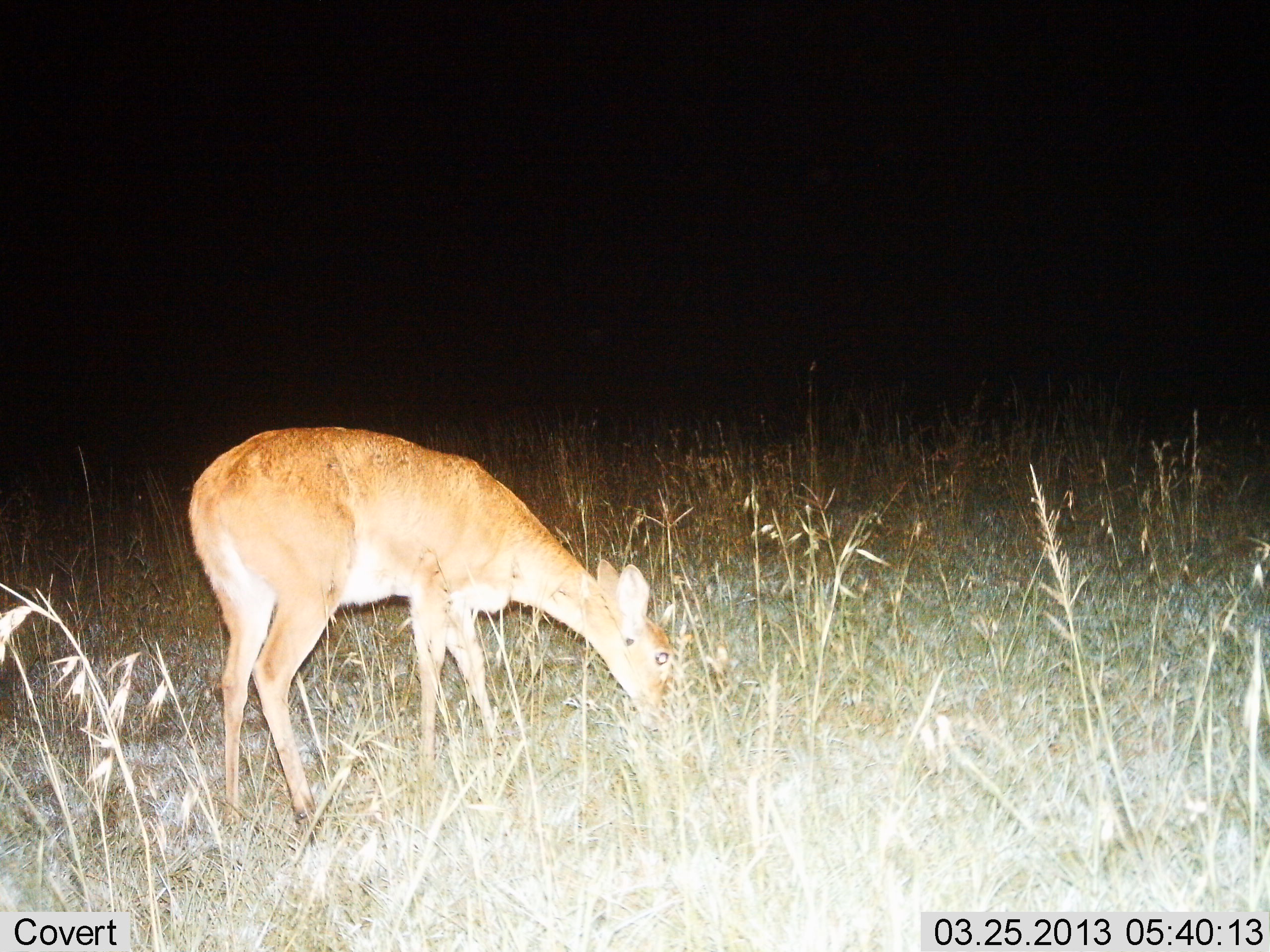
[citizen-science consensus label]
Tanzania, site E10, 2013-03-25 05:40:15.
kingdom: Animalia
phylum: Chordata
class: Mammalia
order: Artiodactyla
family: Bovidae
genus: Redunca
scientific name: Redunca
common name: reedbuck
Reedbuck (Redunca), count 1. Behavior (volunteer vote fractions): standing 28%, resting 0%, moving 0%, interacting 0%. Young present (vote fraction): 0%. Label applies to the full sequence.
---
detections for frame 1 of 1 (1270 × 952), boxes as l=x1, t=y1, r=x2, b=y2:
animal: l=190, t=414, r=686, b=850